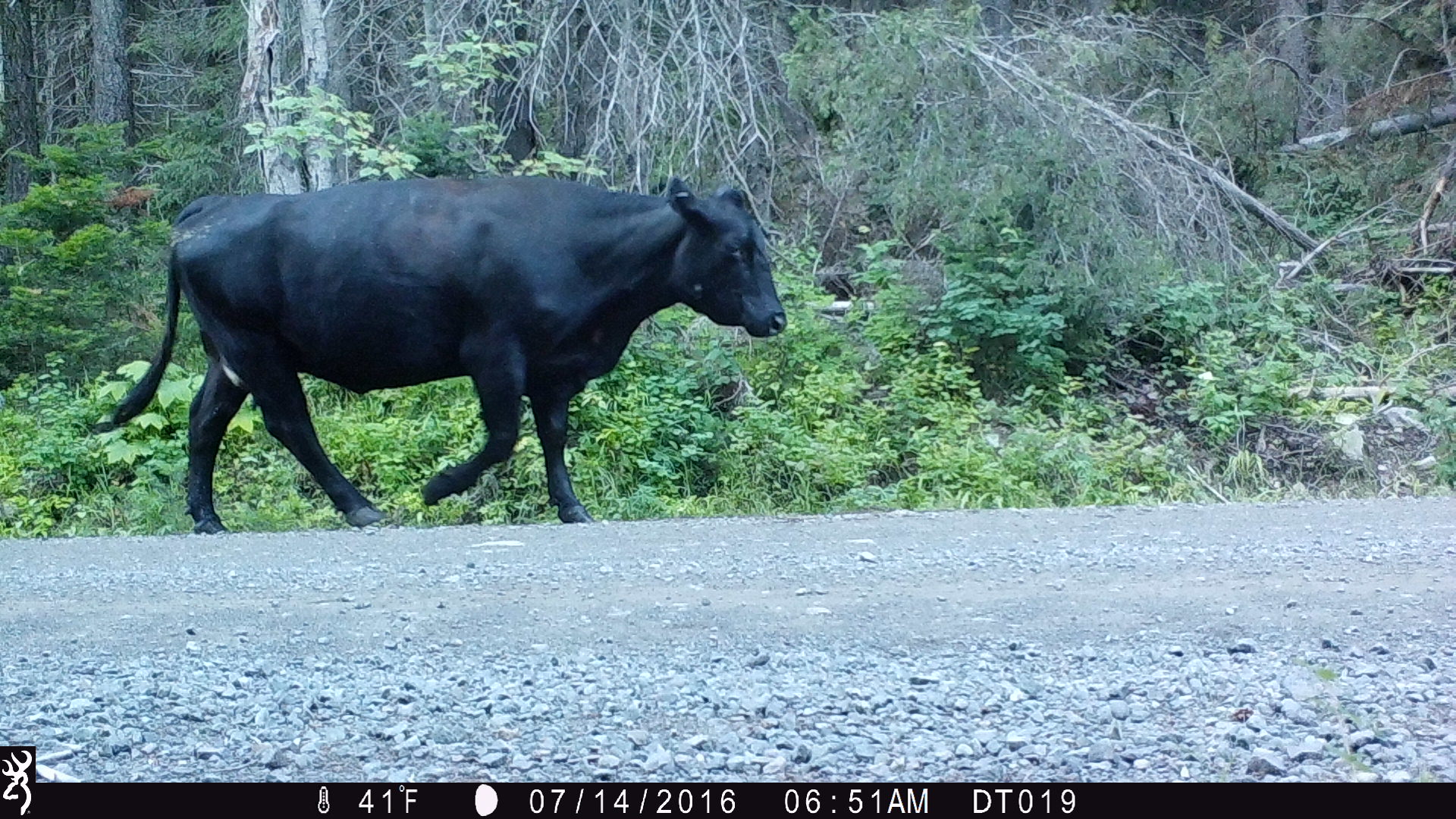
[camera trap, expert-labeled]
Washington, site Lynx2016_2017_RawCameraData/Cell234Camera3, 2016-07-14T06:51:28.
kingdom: Animalia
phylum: Chordata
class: Mammalia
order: Artiodactyla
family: Bovidae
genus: Bos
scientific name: Bos taurus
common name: domestic cattle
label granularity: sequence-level